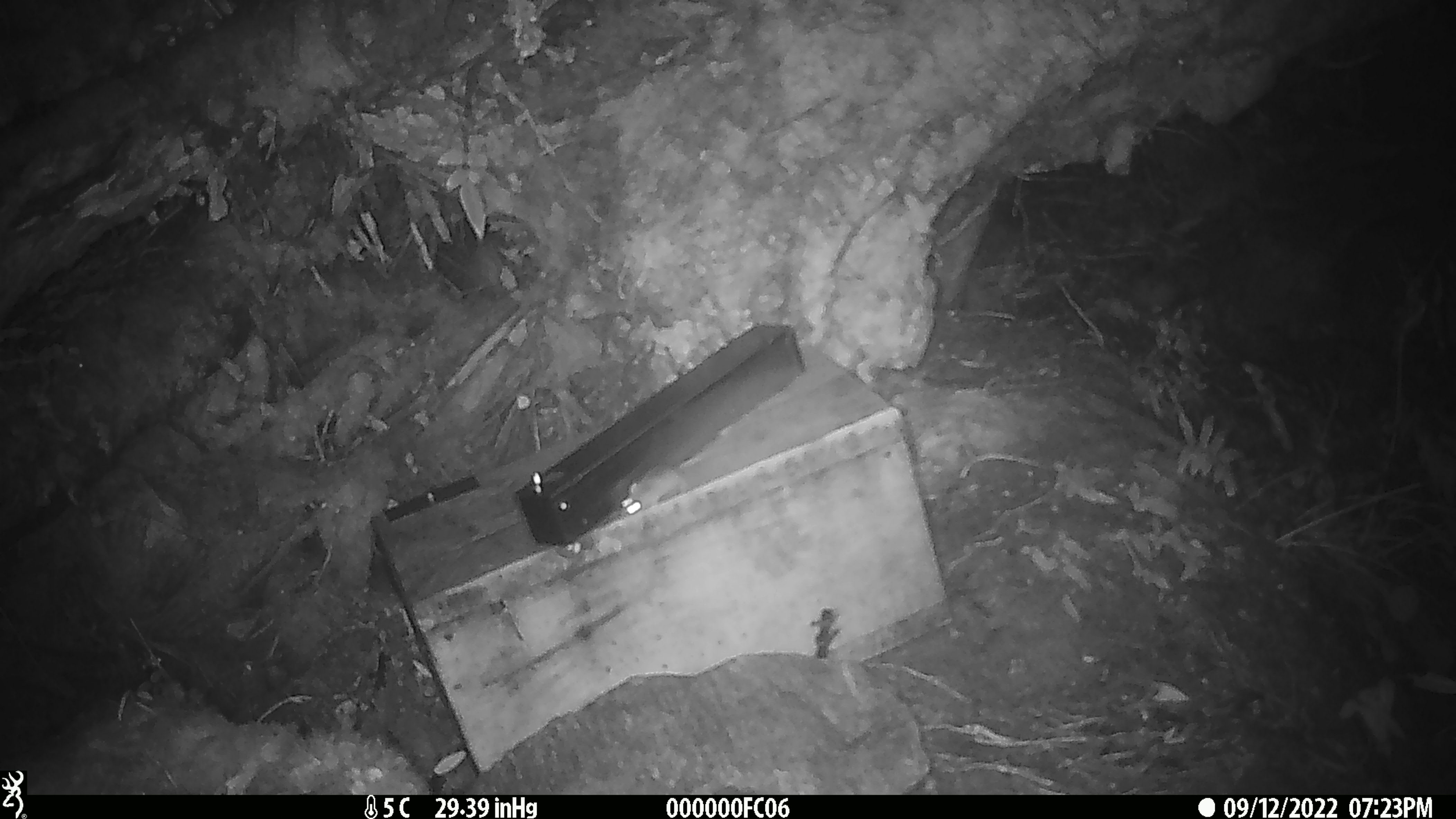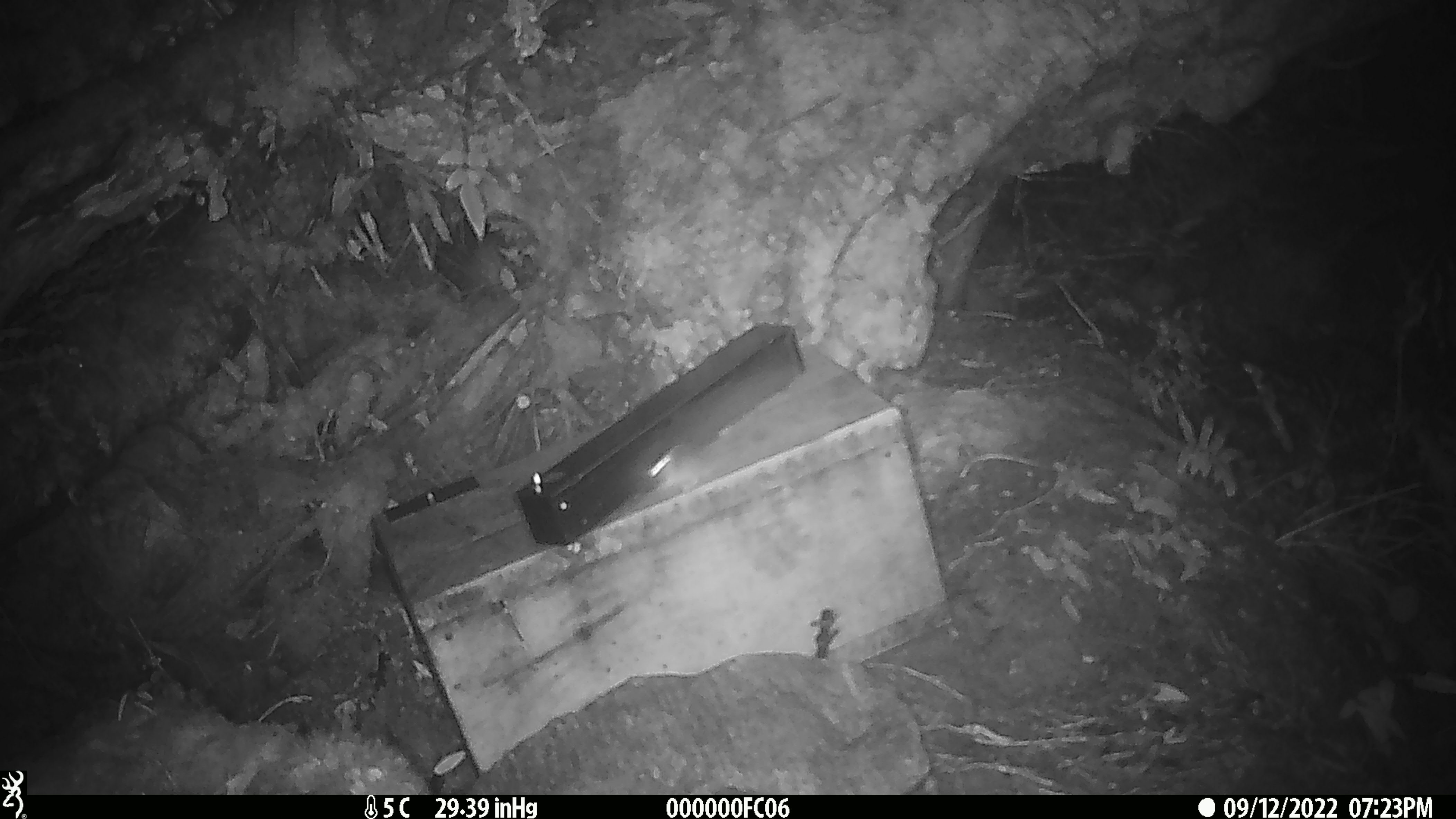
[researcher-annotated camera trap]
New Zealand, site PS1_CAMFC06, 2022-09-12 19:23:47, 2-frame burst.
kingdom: Animalia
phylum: Chordata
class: Mammalia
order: Rodentia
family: Muridae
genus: Mus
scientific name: Mus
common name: mouse